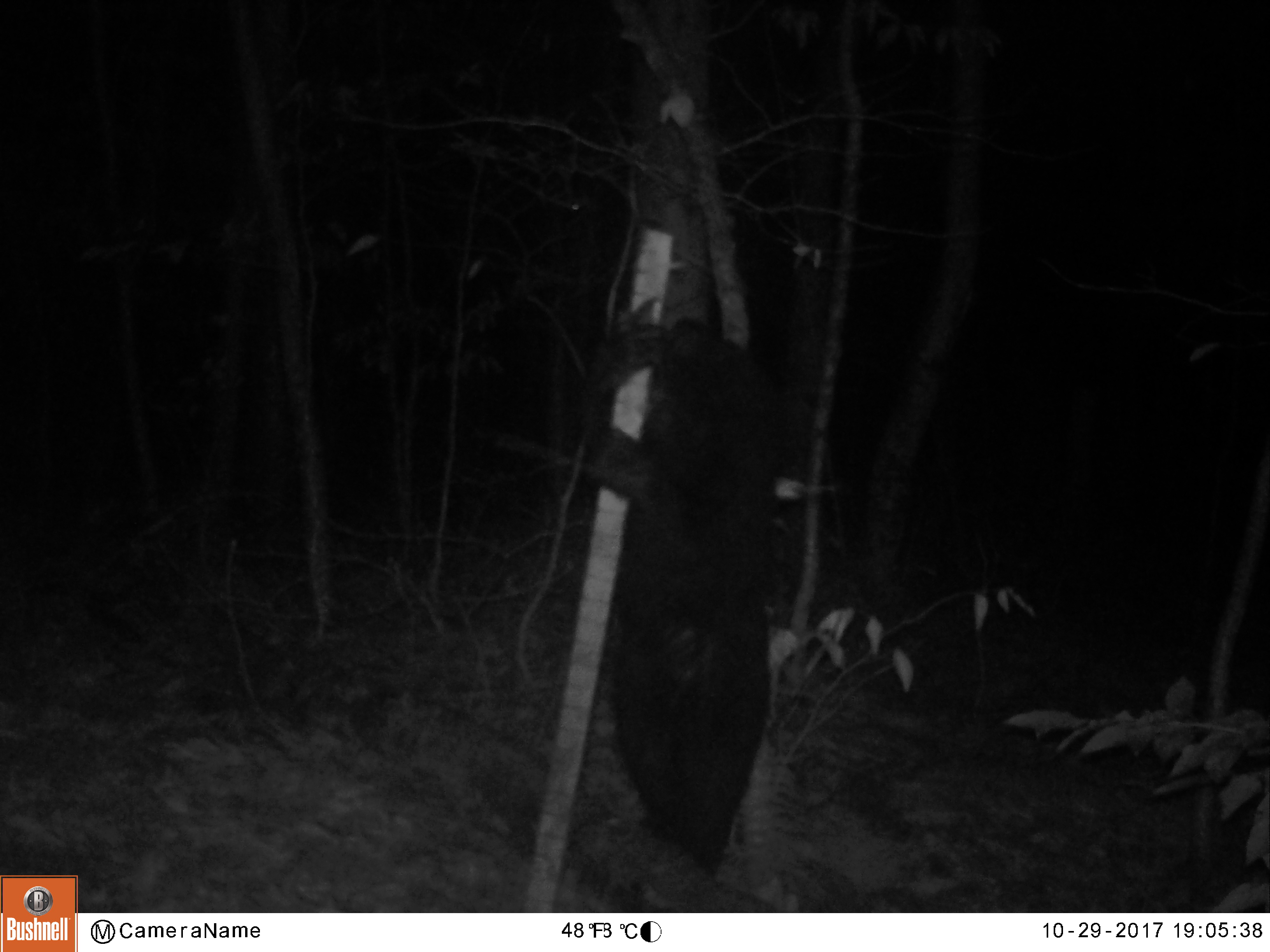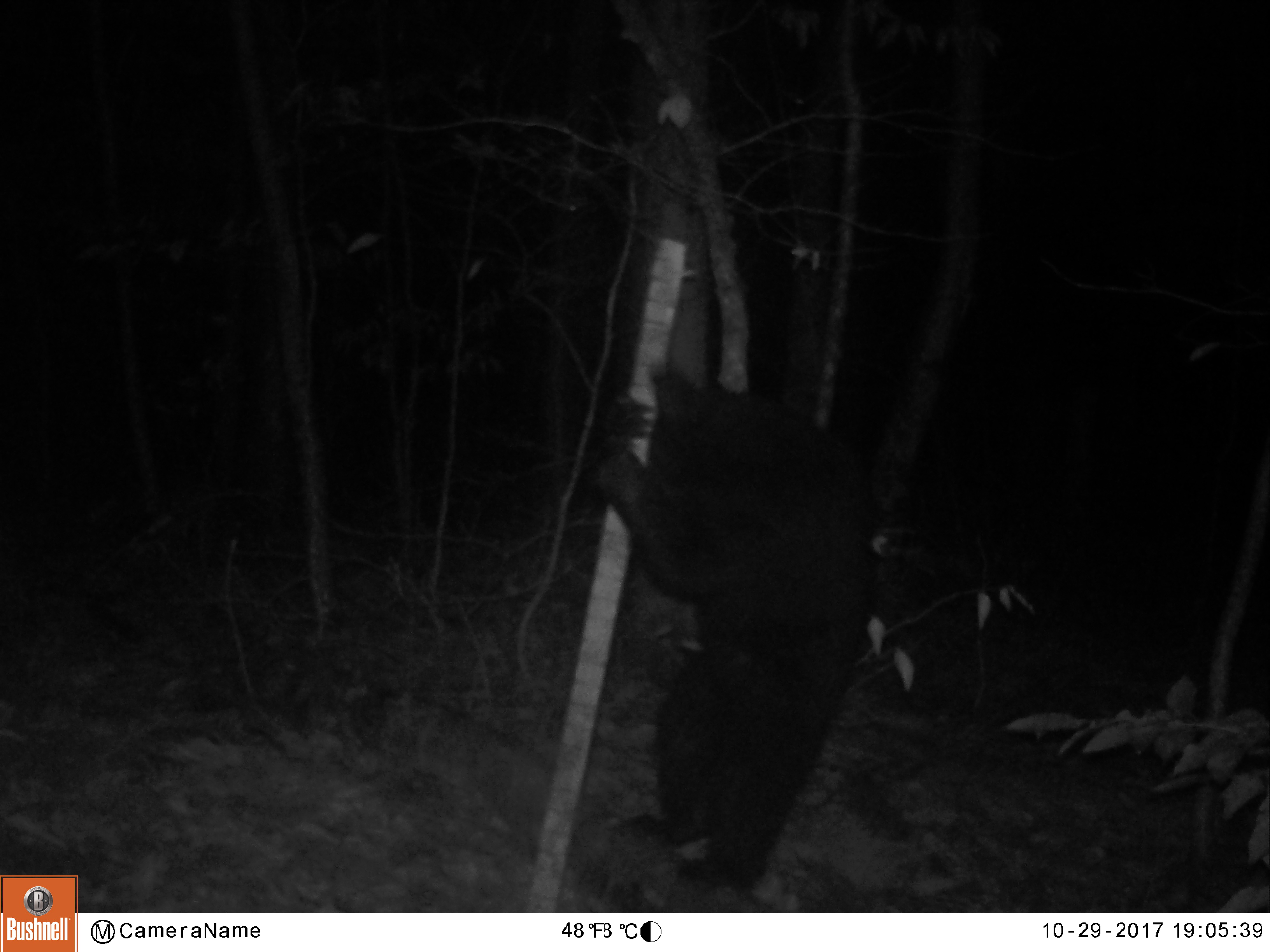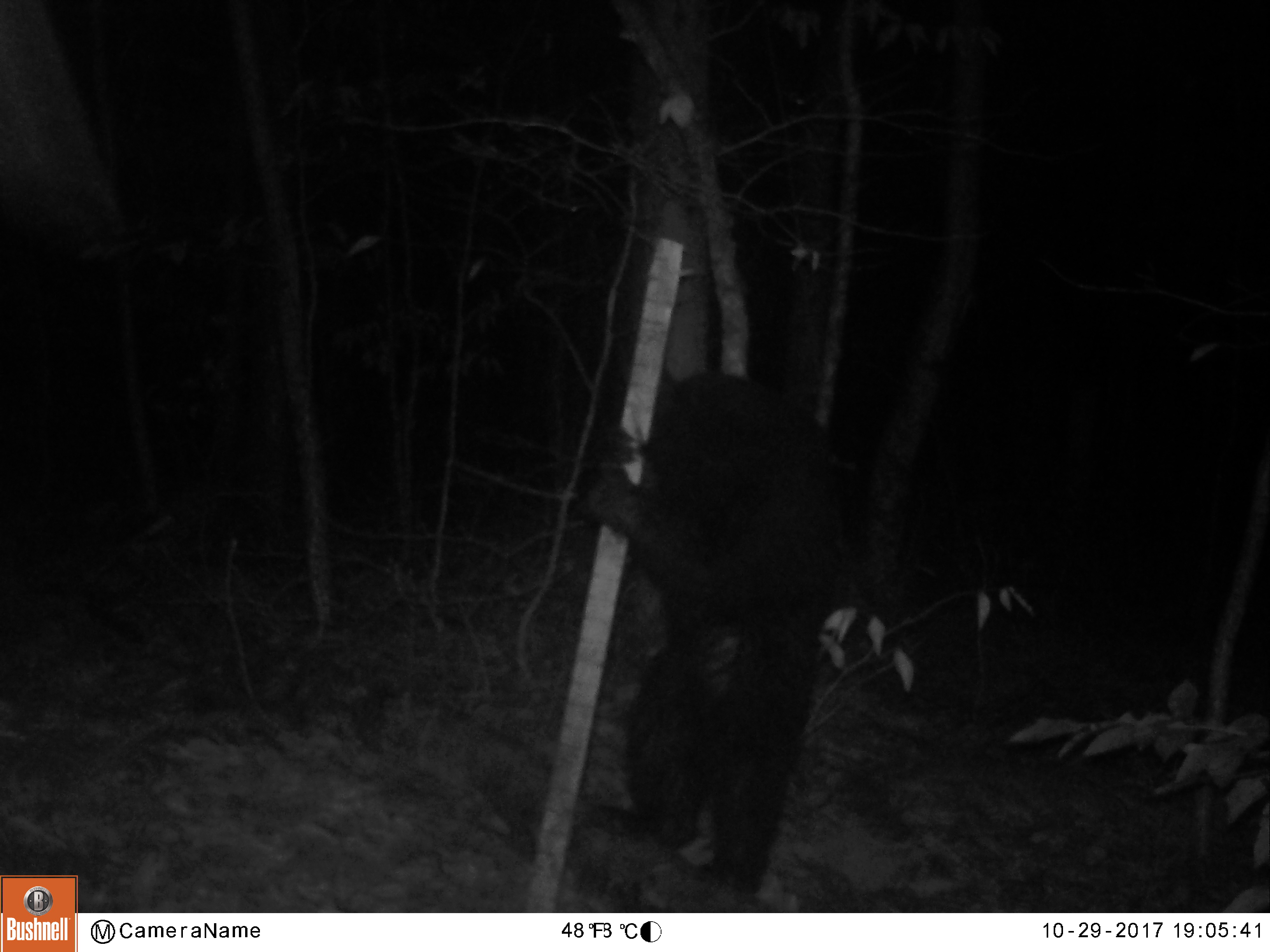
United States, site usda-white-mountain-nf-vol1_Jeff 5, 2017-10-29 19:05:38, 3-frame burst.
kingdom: Animalia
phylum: Chordata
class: Mammalia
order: Carnivora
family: Ursidae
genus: Ursus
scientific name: Ursus americanus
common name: black bear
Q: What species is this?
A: Black bear (Ursus americanus).